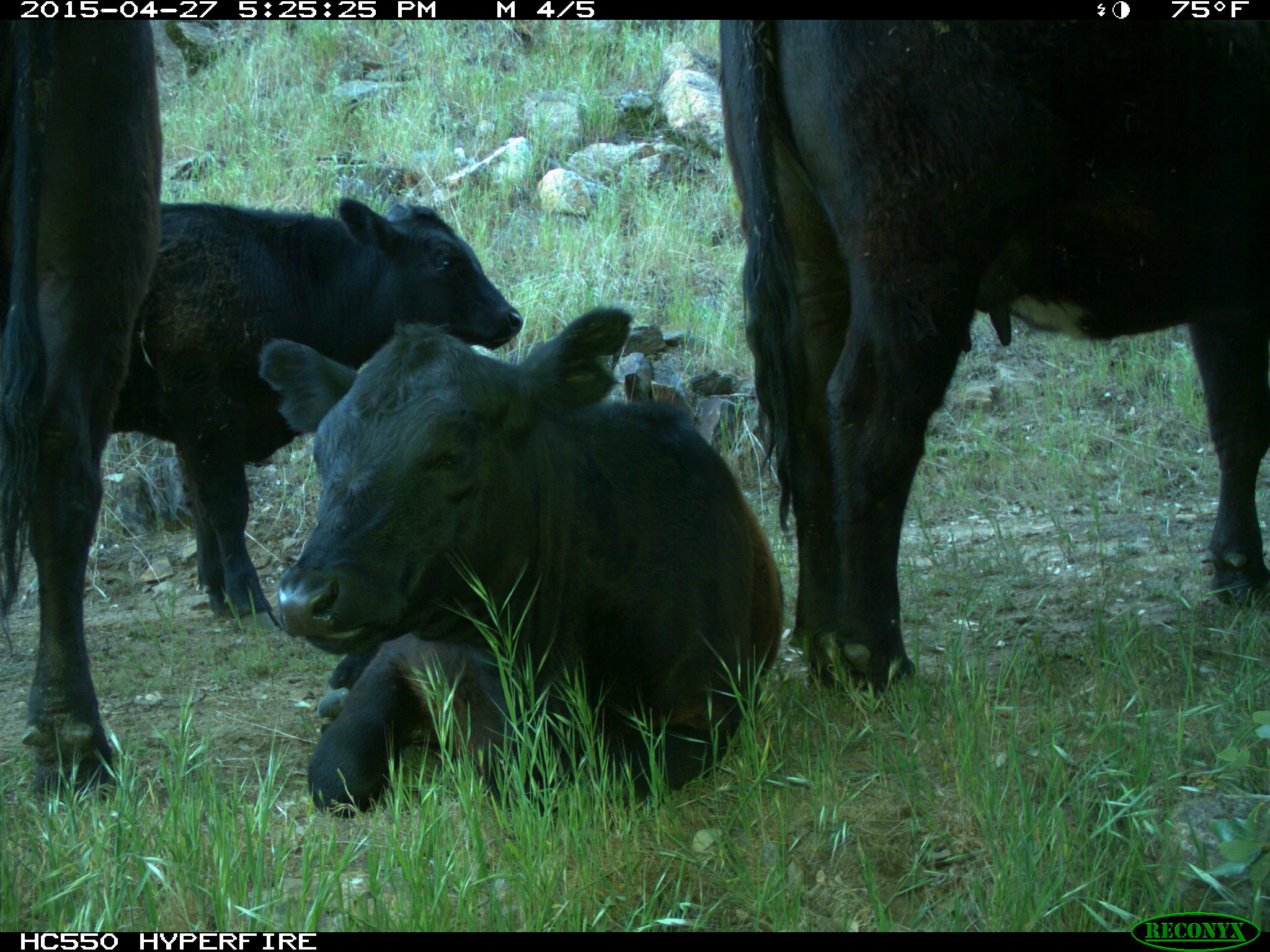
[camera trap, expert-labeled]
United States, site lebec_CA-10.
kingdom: Animalia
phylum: Chordata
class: Mammalia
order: Artiodactyla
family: Bovidae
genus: Bos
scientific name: Bos taurus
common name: domestic cow